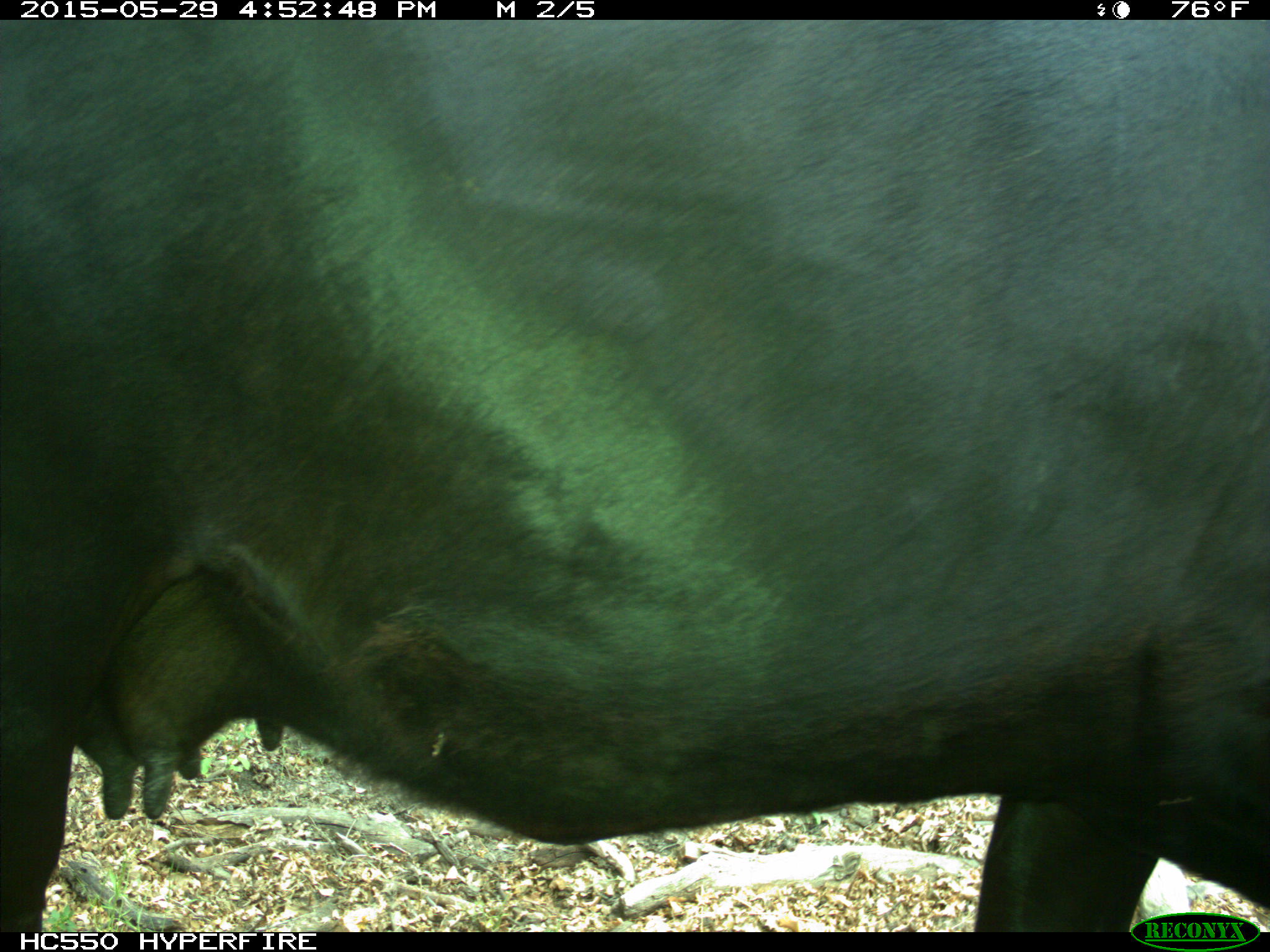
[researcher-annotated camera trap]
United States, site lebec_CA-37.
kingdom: Animalia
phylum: Chordata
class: Mammalia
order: Artiodactyla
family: Bovidae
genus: Bos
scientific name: Bos taurus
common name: domestic cow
Bos taurus (domestic cow).